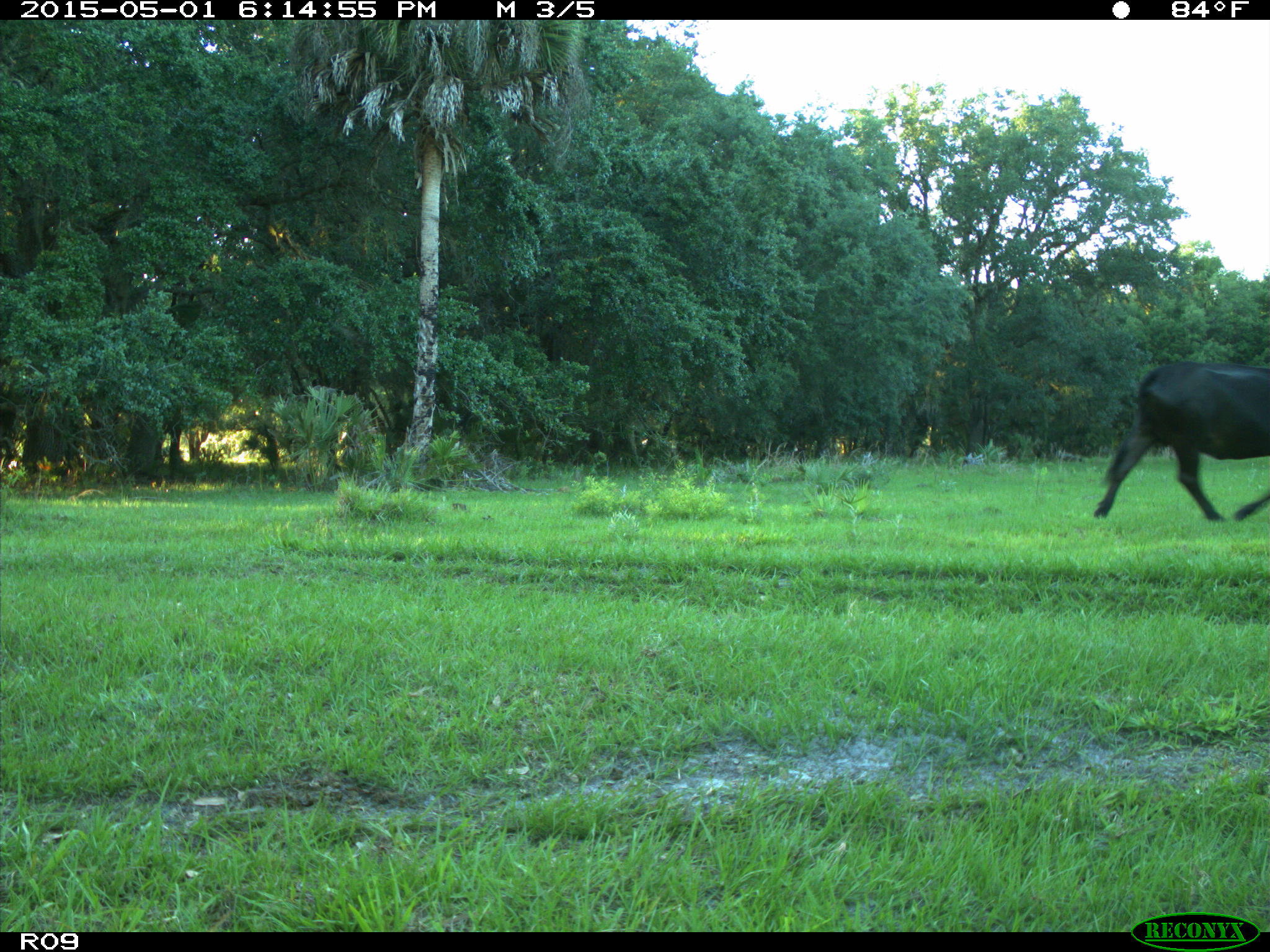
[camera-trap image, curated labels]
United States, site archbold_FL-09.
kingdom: Animalia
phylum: Chordata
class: Mammalia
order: Artiodactyla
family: Bovidae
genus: Bos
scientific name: Bos taurus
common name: domestic cow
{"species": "Bos taurus (domestic cow)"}